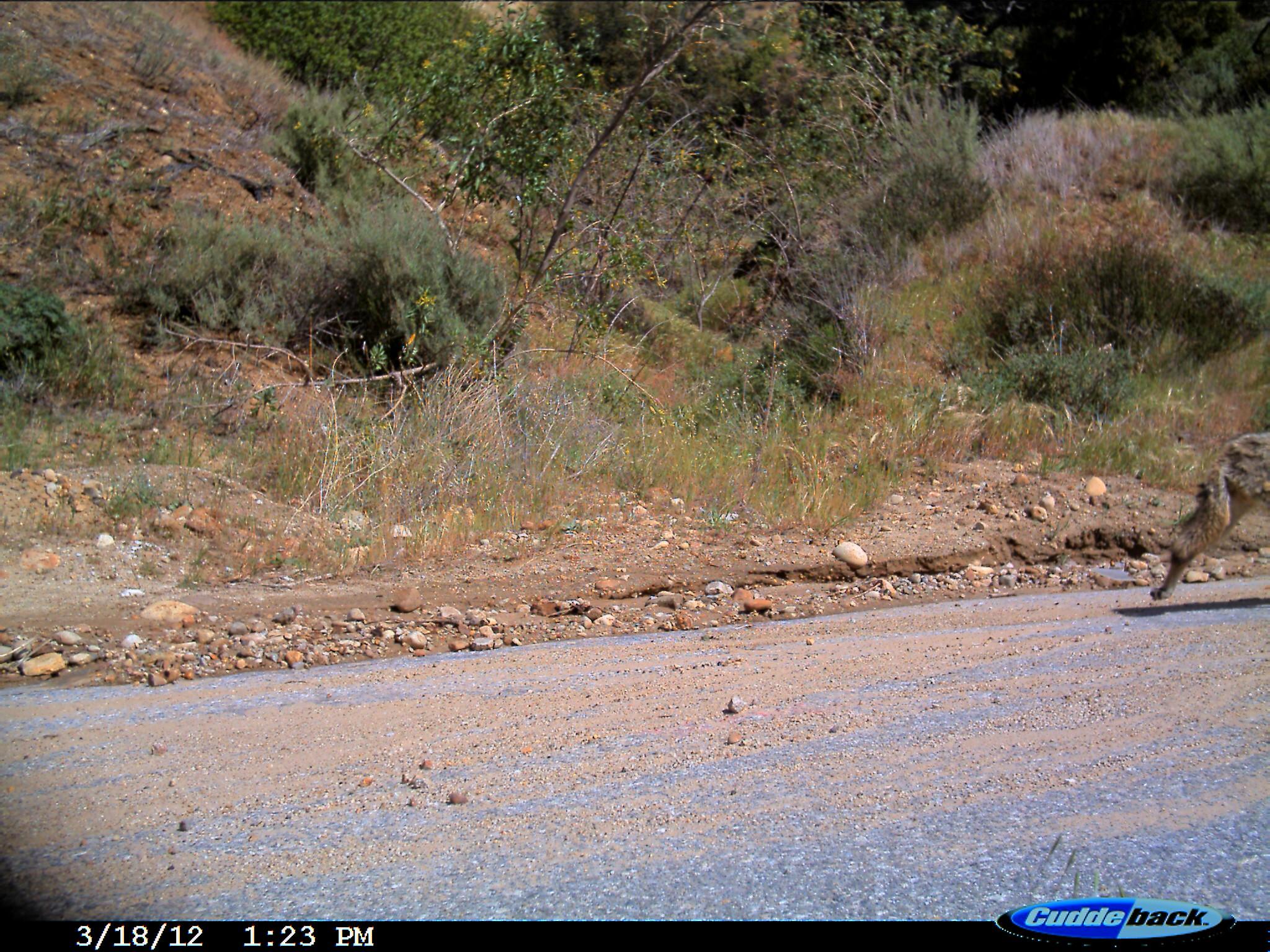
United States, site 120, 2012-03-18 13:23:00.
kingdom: Animalia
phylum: Chordata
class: Mammalia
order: Carnivora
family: Canidae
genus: Canis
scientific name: Canis latrans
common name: coyote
Coyote (Canis latrans).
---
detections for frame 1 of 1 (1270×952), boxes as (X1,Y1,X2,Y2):
coyote: (1133,424,1268,636)